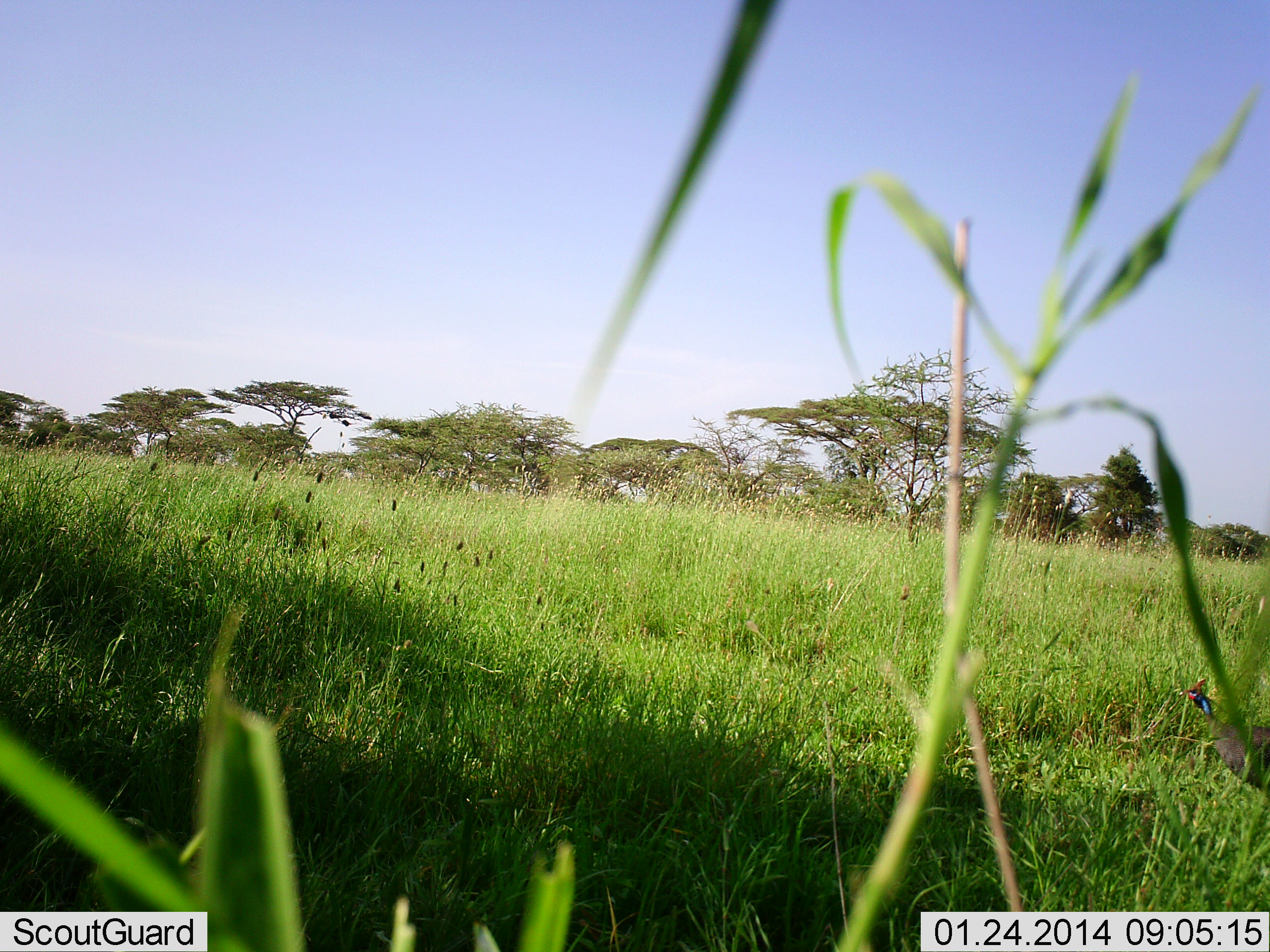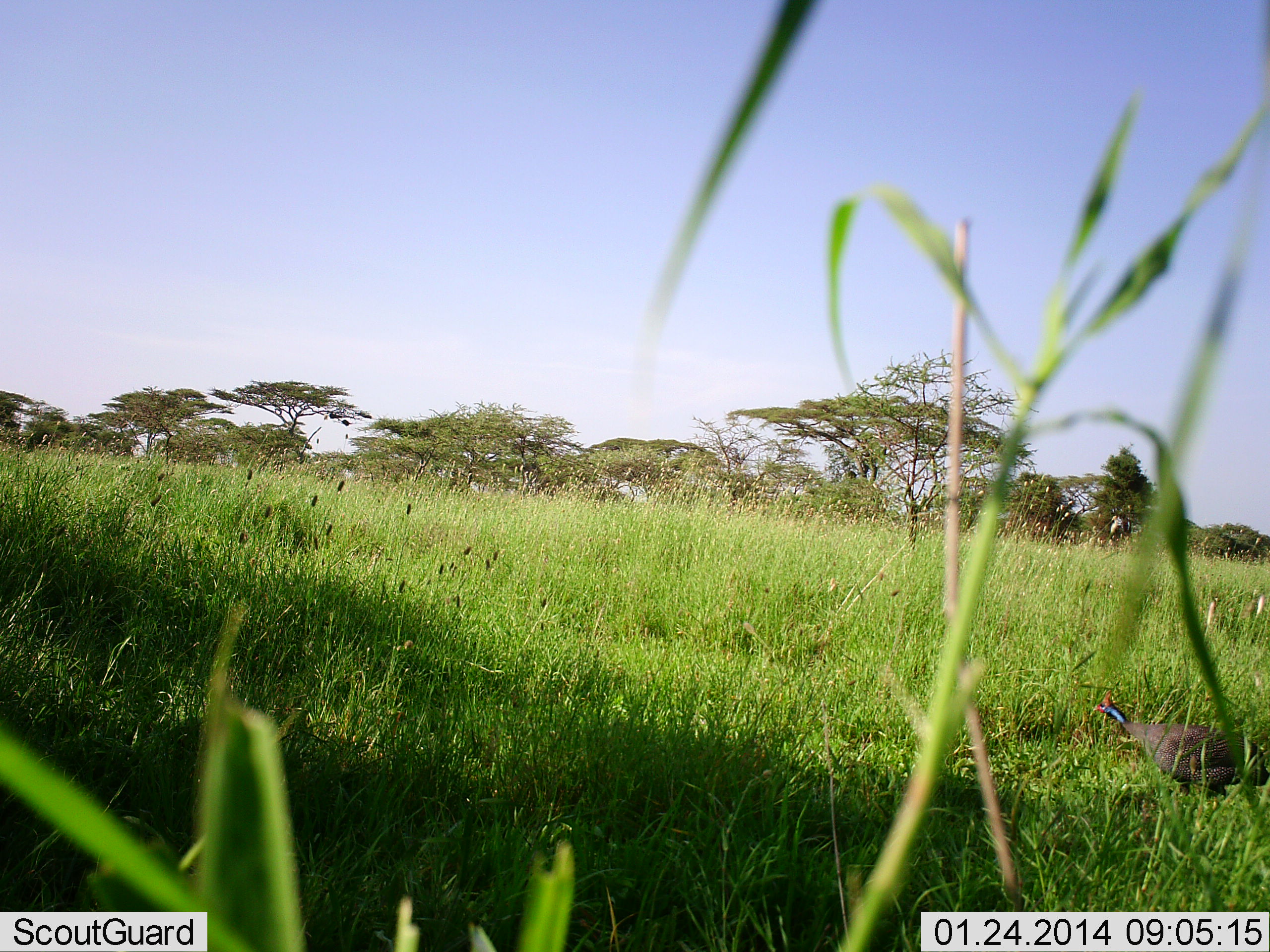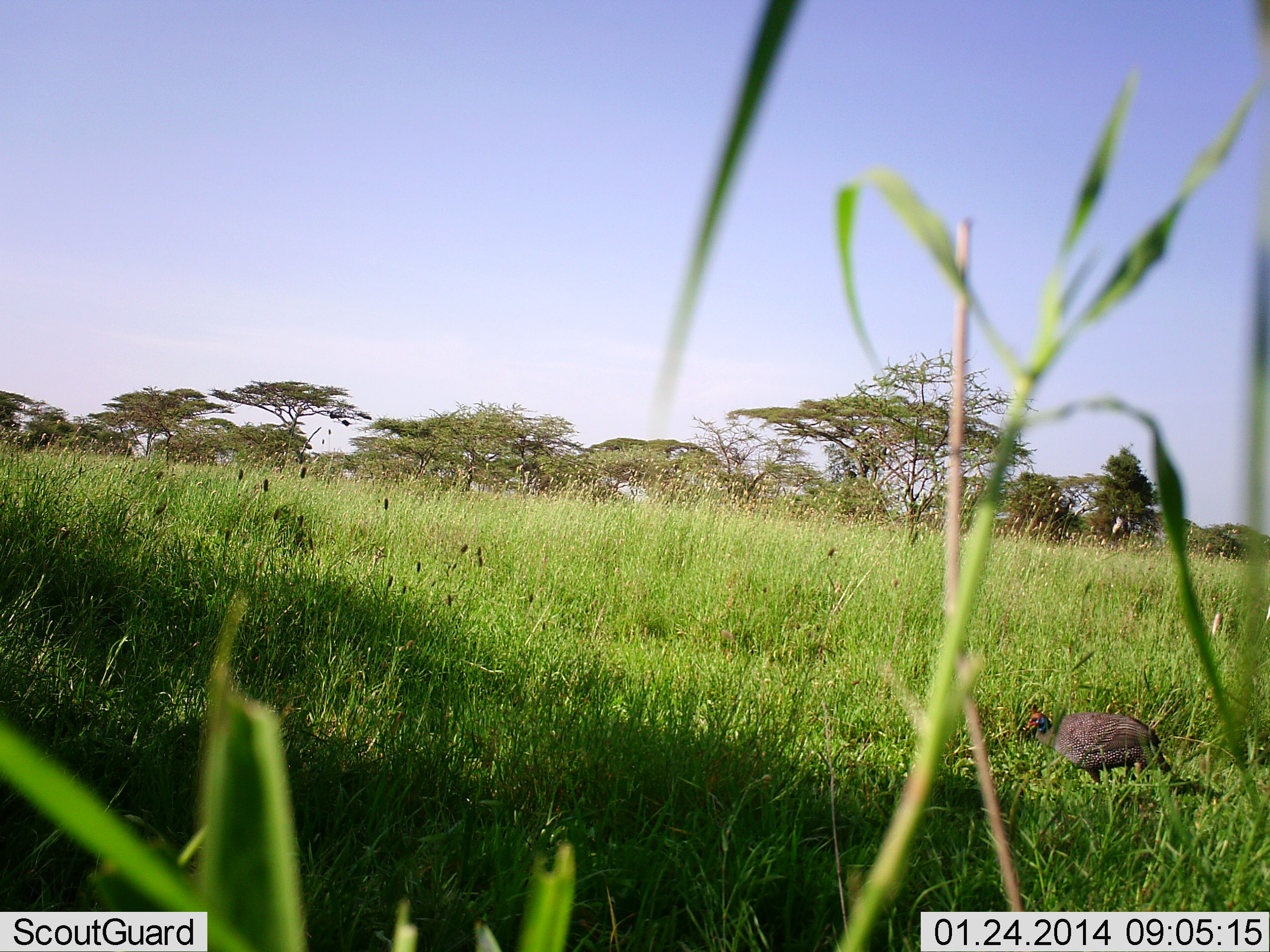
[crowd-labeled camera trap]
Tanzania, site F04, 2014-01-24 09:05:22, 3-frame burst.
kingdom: Animalia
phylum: Chordata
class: Aves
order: Galliformes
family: Numididae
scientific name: Numididae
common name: guinea fowl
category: guineafowl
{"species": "guineafowl (guinea fowl) (Numididae)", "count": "1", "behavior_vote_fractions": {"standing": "3%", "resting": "3%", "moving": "97%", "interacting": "0%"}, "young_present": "0%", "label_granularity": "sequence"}